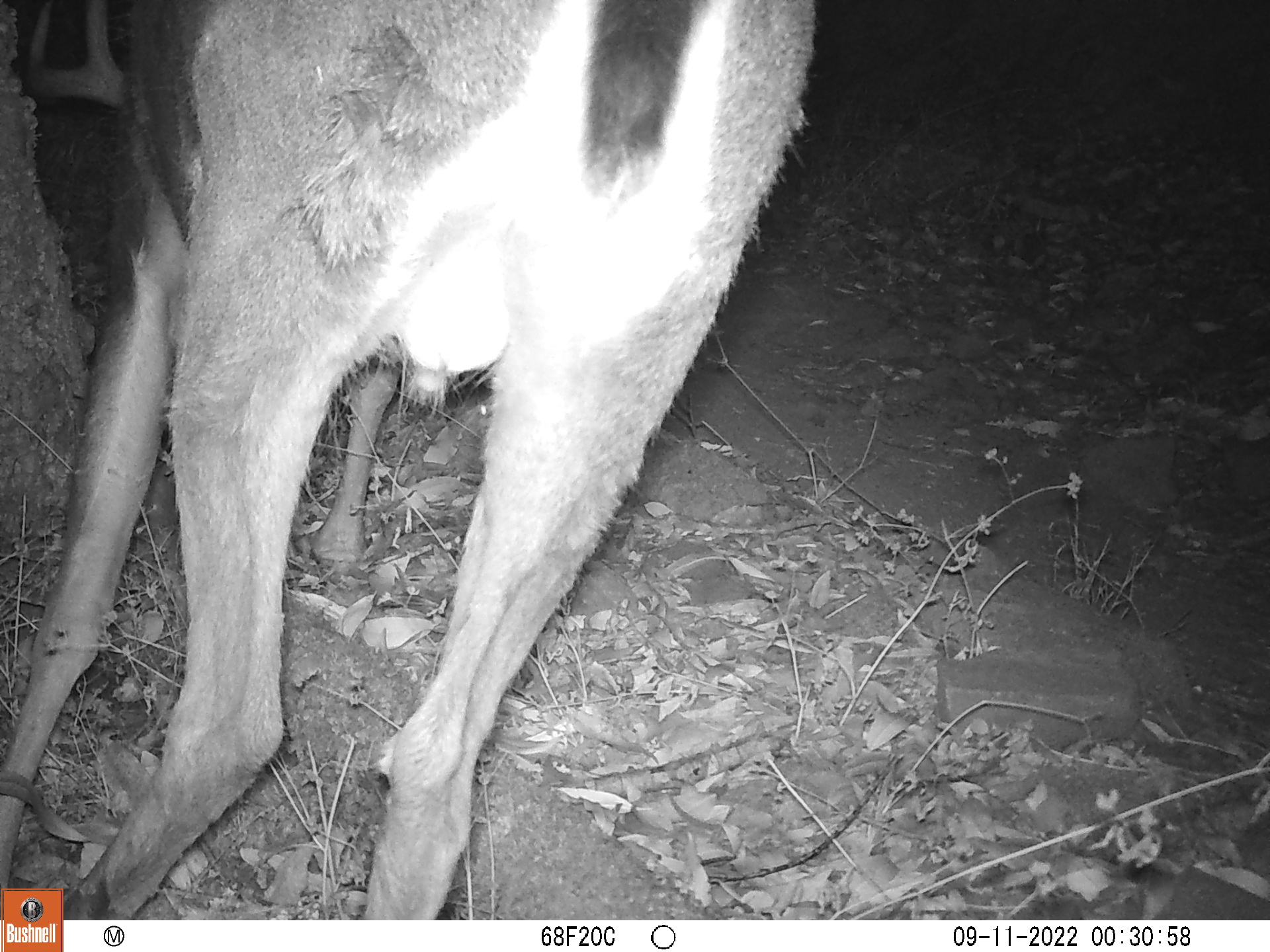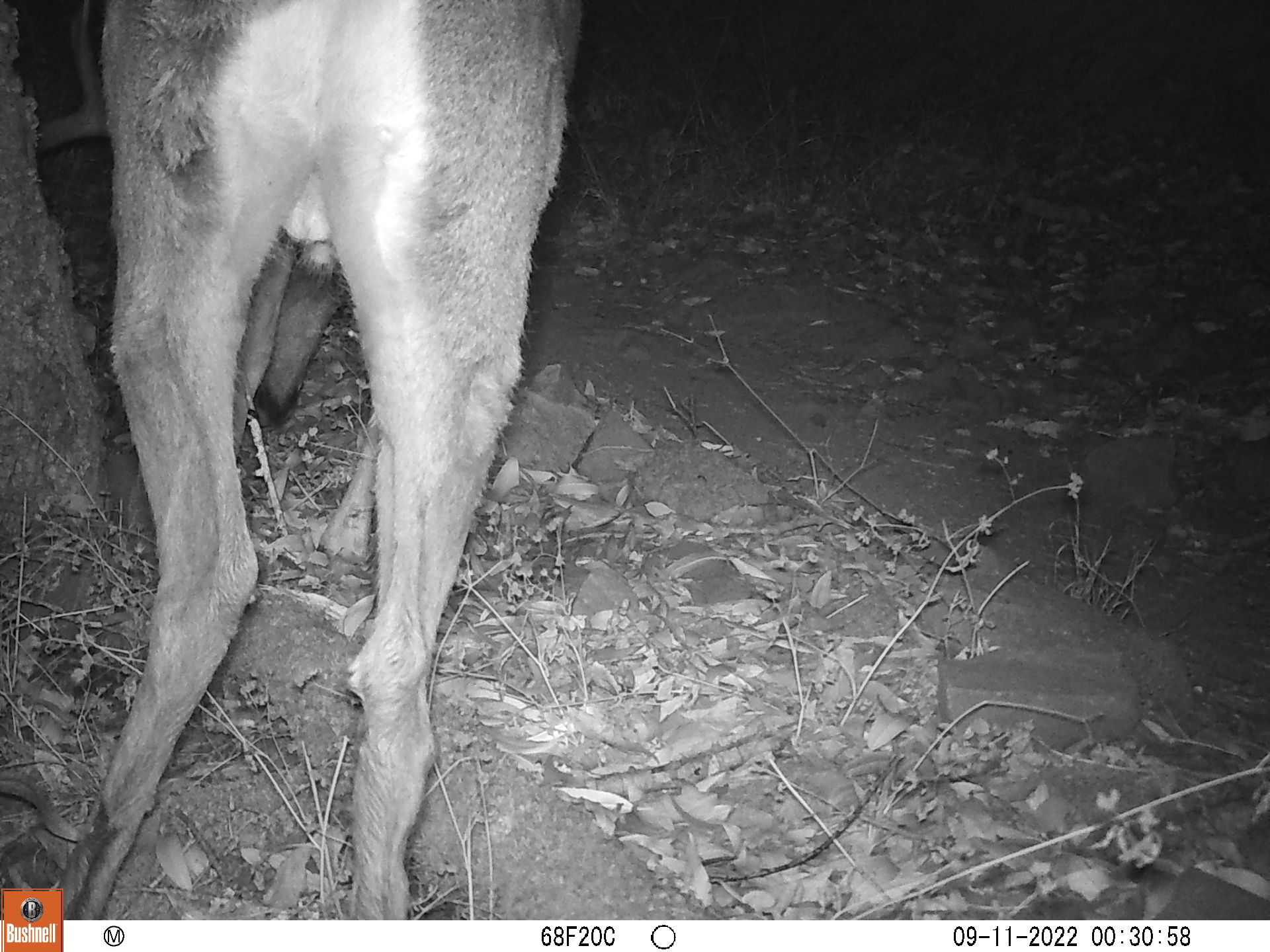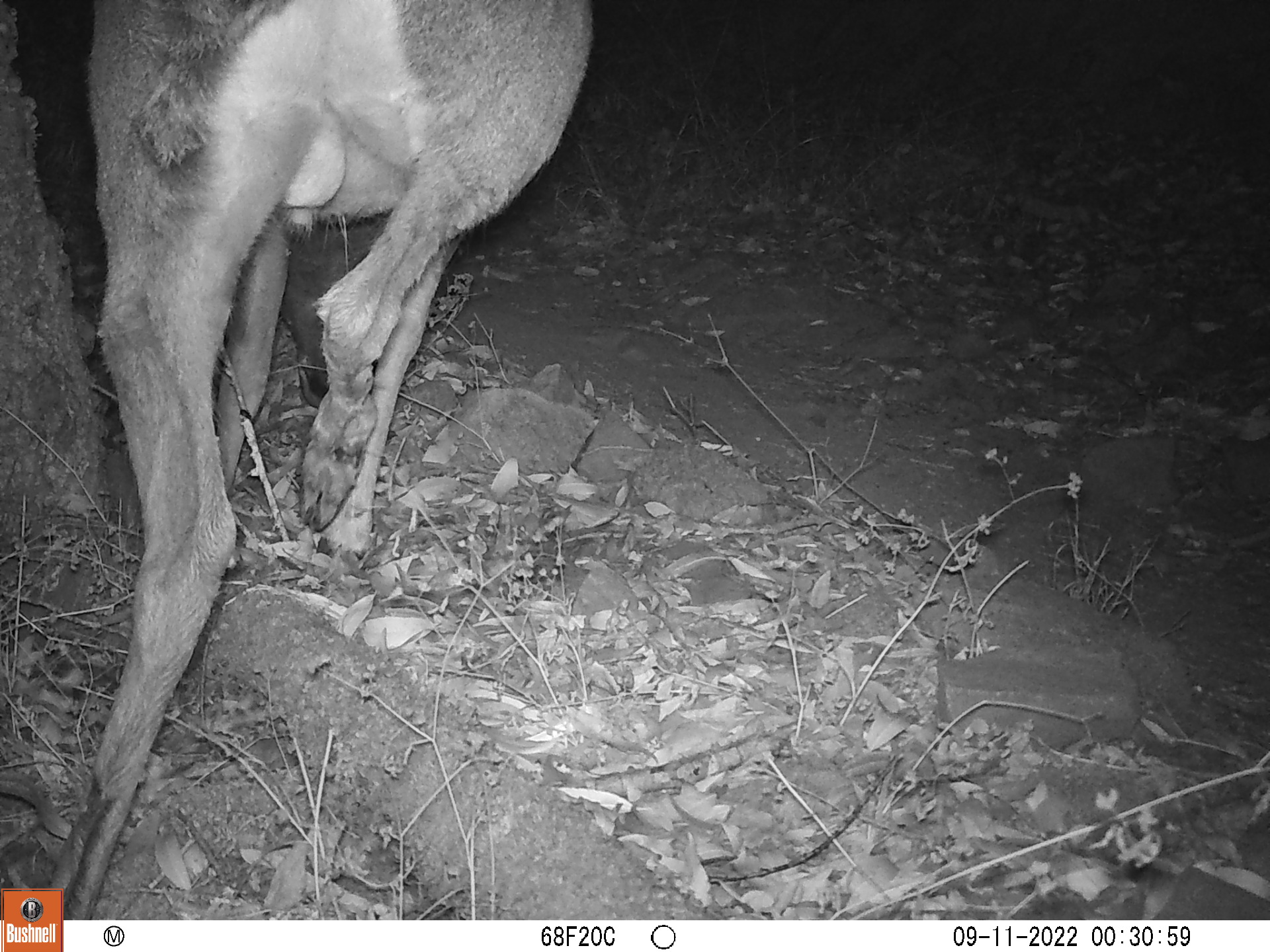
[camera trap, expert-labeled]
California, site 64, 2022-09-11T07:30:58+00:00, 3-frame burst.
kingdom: Animalia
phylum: Chordata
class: Mammalia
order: Artiodactyla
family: Cervidae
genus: Odocoileus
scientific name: Odocoileus hemionus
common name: mule deer